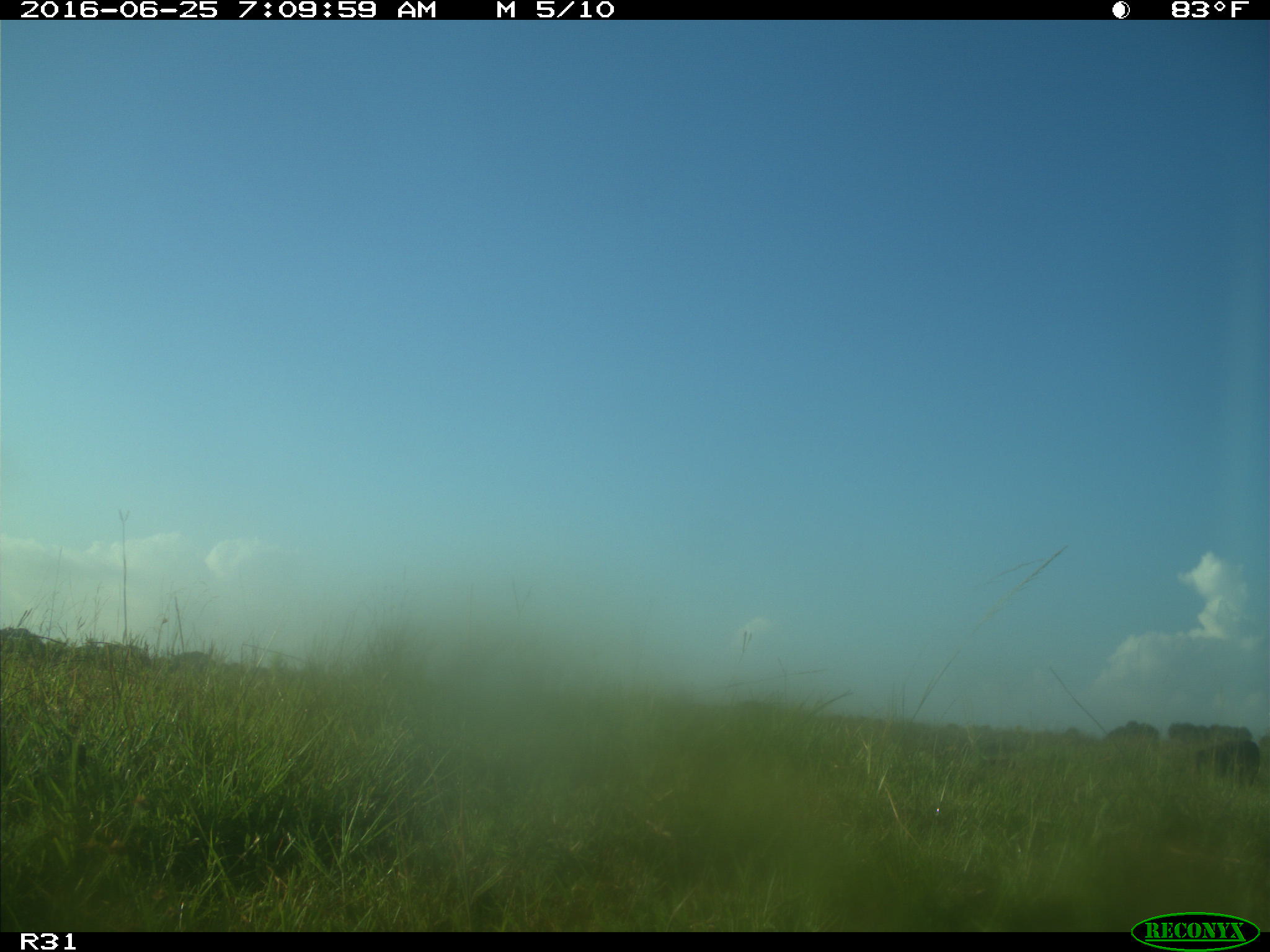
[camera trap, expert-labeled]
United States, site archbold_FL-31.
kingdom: Animalia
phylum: Chordata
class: Mammalia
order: Artiodactyla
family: Bovidae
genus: Bos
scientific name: Bos taurus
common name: domestic cow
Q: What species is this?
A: Bos taurus (domestic cow).